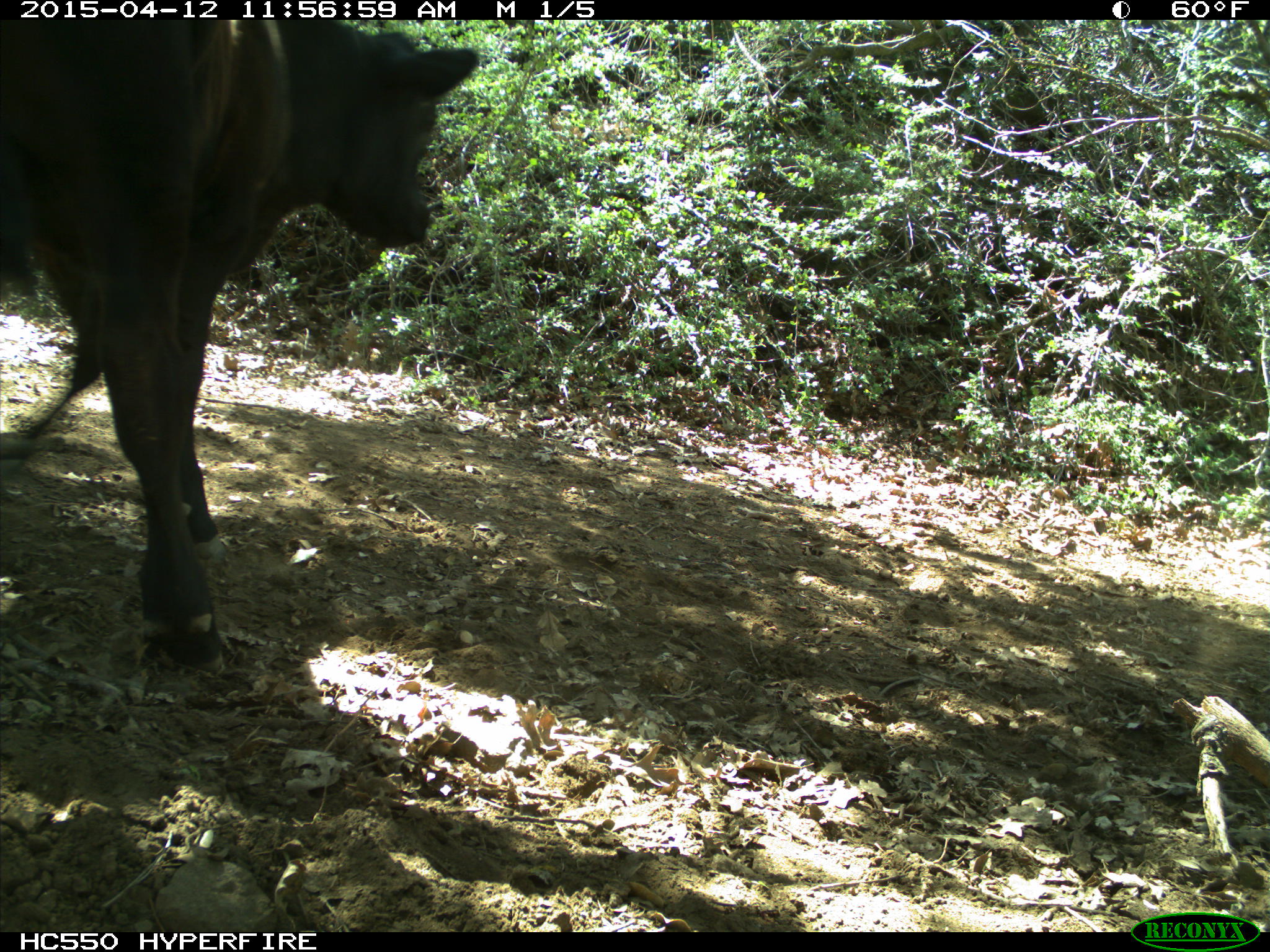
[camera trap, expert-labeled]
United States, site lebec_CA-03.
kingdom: Animalia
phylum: Chordata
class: Mammalia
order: Artiodactyla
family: Bovidae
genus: Bos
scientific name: Bos taurus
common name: domestic cow